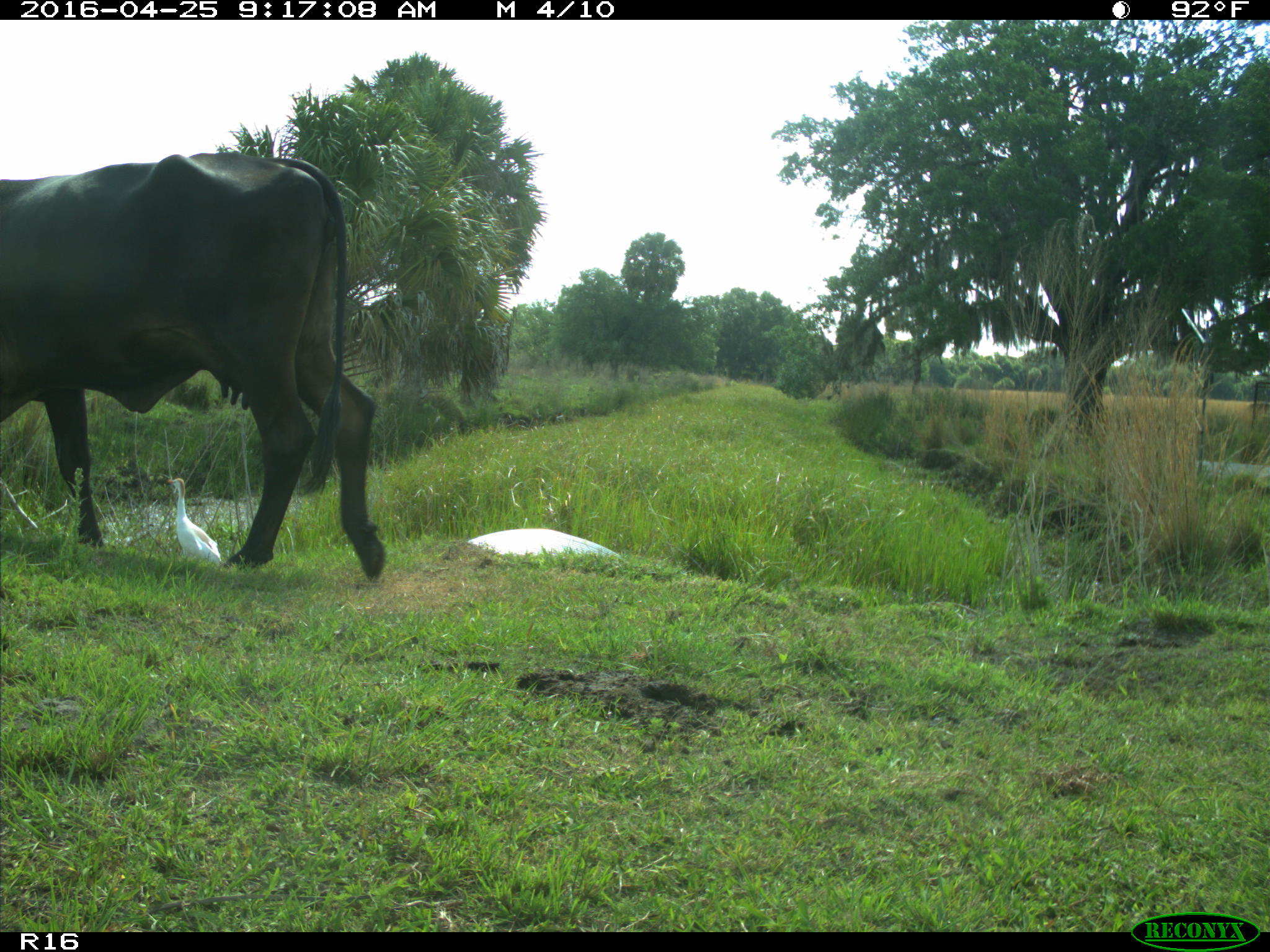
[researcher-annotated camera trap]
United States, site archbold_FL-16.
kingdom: Animalia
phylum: Chordata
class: Mammalia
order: Artiodactyla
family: Bovidae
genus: Bos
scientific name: Bos taurus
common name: domestic cow